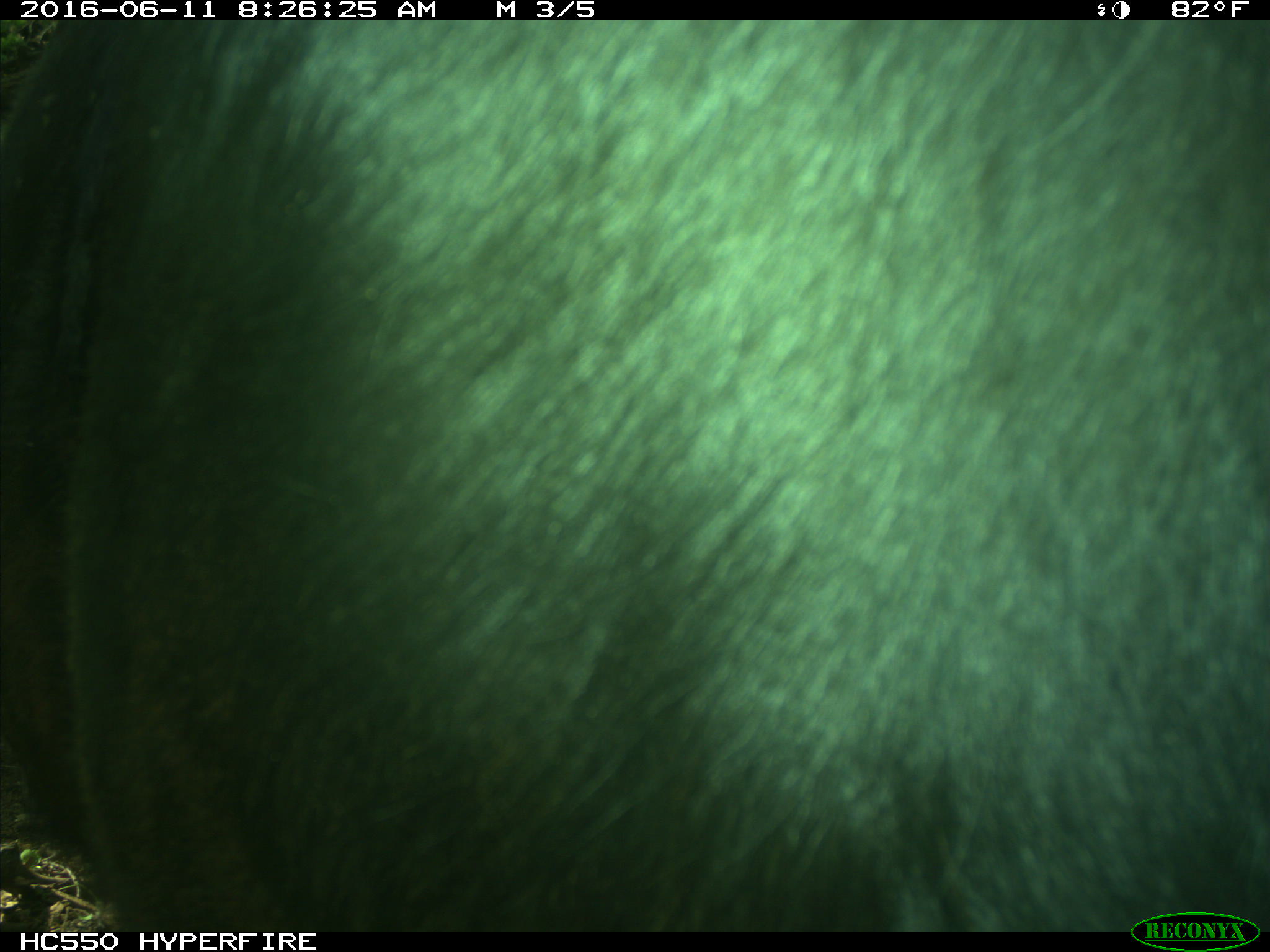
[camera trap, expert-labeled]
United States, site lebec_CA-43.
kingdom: Animalia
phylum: Chordata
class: Mammalia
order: Artiodactyla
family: Bovidae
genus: Bos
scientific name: Bos taurus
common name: domestic cow